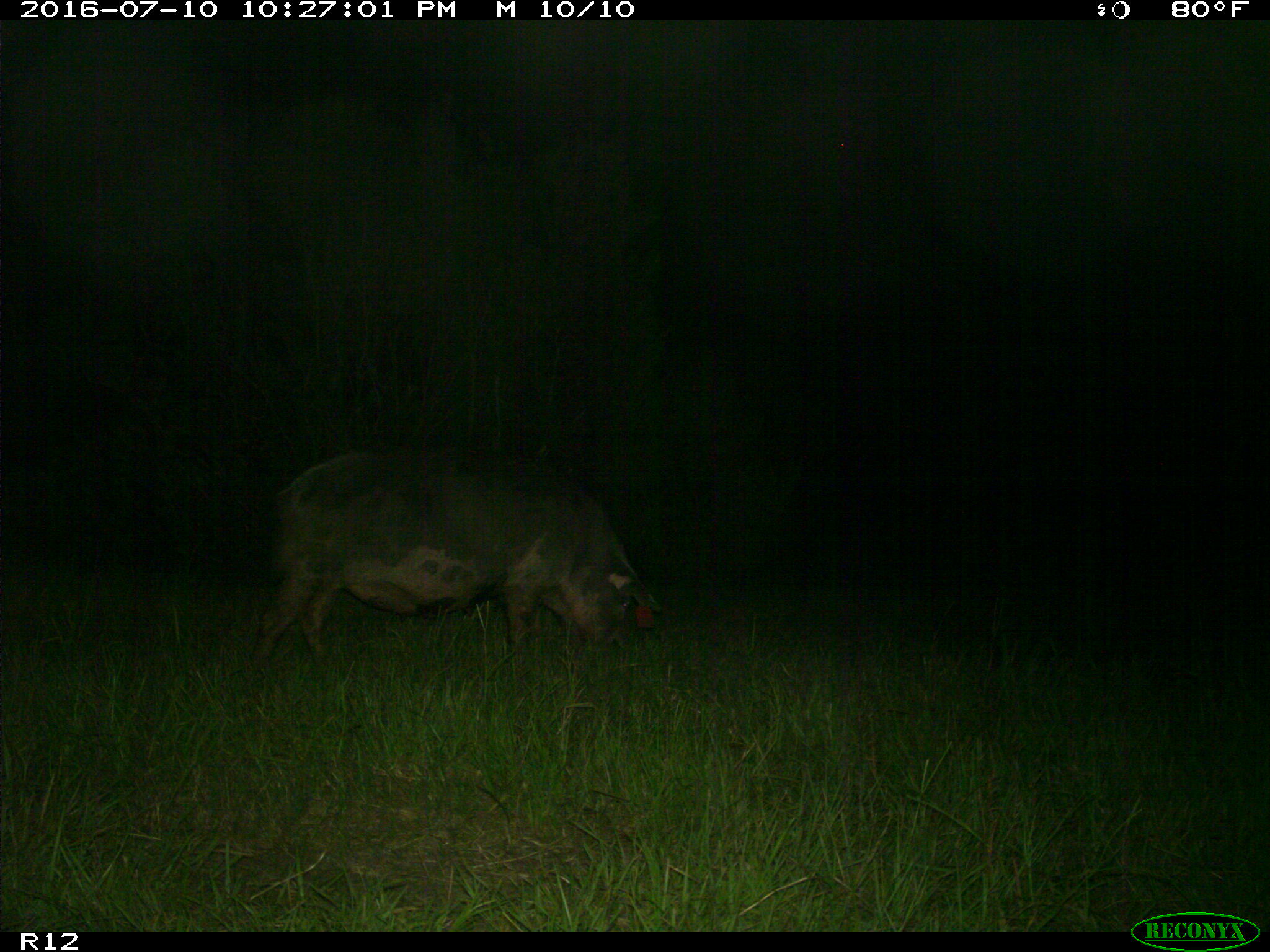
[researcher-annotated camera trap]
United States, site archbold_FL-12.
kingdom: Animalia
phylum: Chordata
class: Mammalia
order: Artiodactyla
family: Suidae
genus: Sus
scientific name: Sus scrofa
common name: wild boar